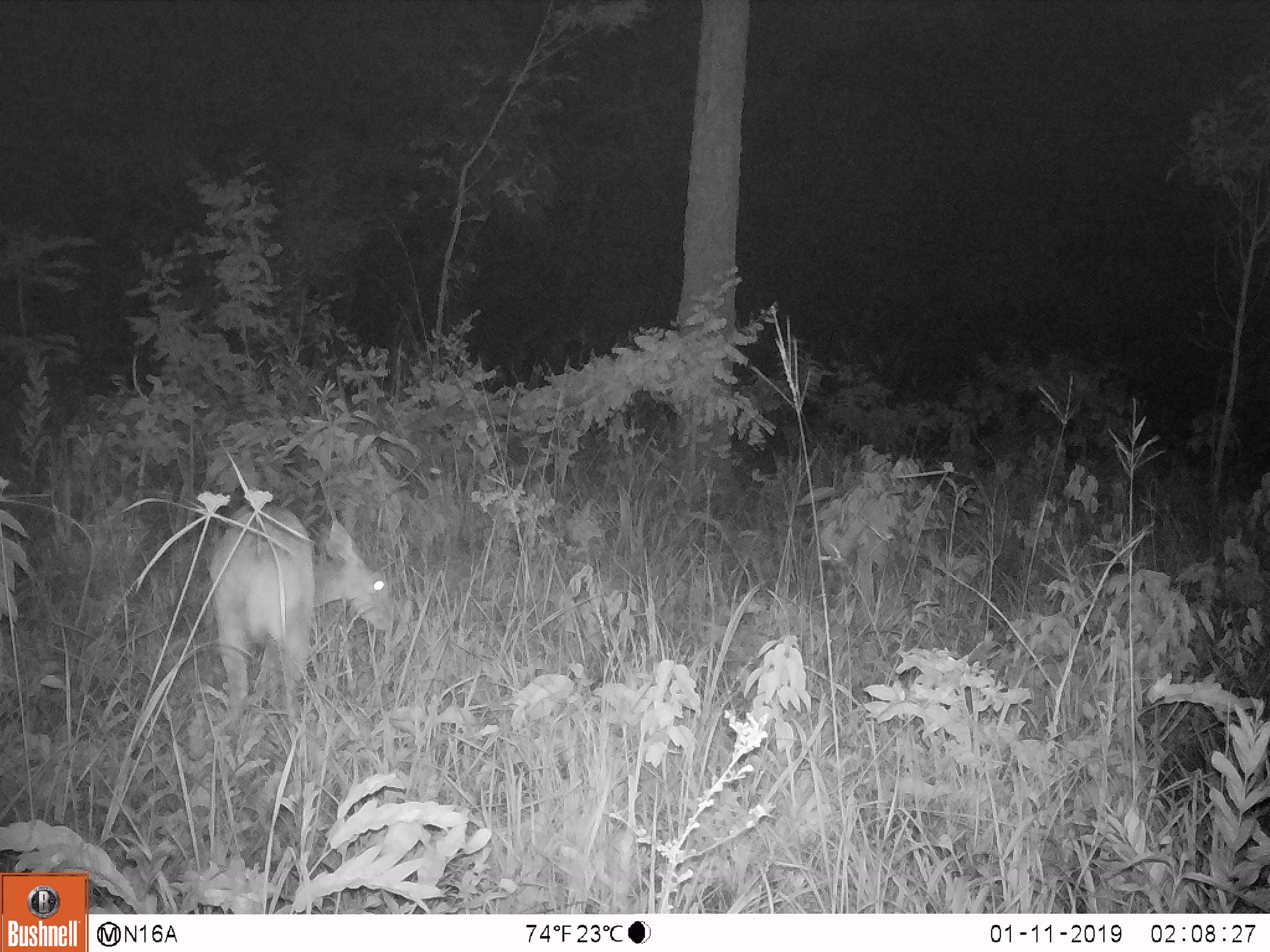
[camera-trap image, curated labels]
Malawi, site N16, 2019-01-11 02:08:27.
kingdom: Animalia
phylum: Chordata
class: Mammalia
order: Artiodactyla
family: Bovidae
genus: Redunca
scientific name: Redunca arundinum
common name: southern reedbuck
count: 1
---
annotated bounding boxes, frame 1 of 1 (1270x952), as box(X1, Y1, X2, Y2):
southern reedbuck: box(189, 496, 407, 713)